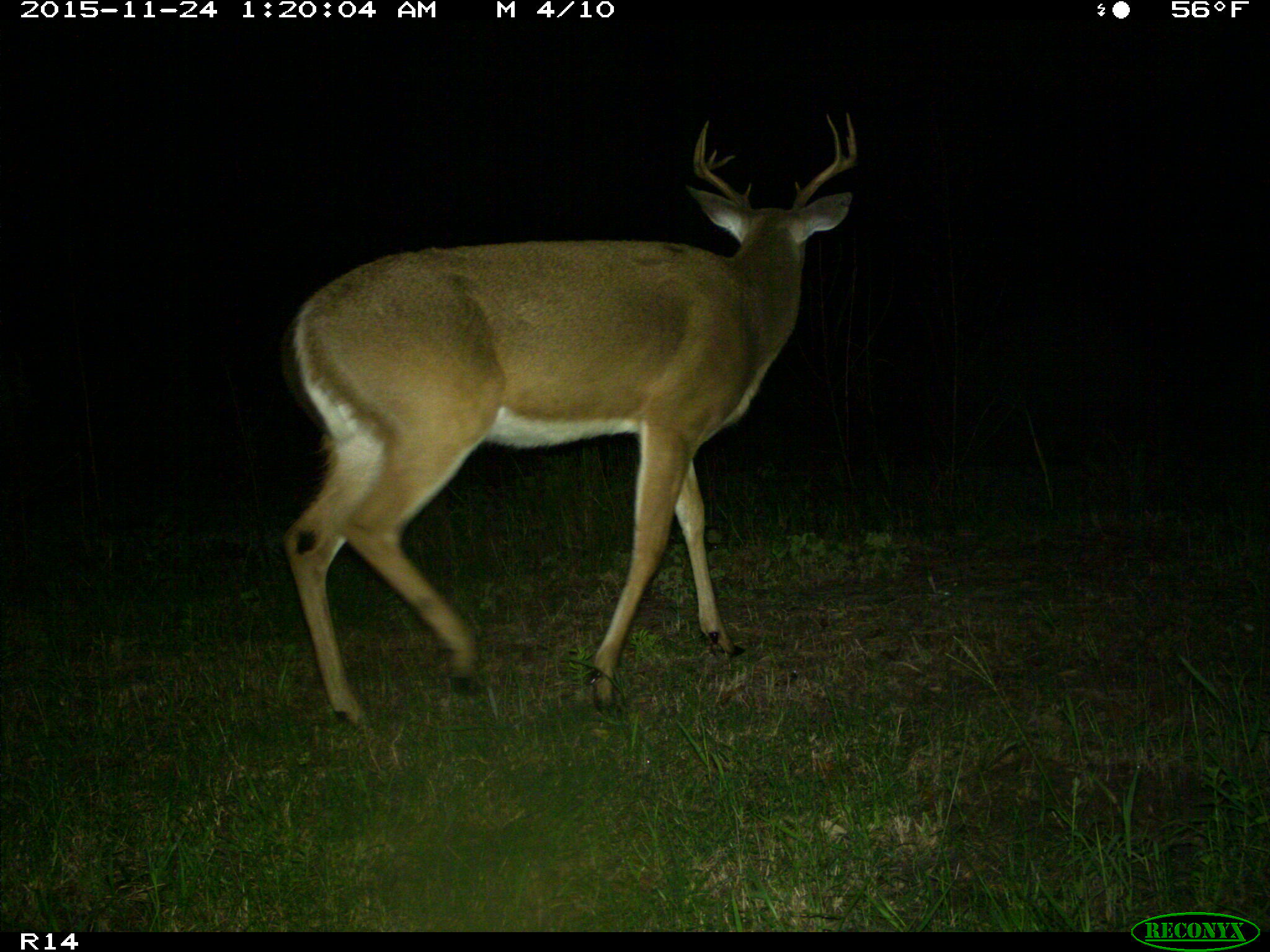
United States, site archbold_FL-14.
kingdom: Animalia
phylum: Chordata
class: Mammalia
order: Artiodactyla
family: Cervidae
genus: Odocoileus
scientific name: Odocoileus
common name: deer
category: unidentified deer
Unidentified deer (deer) (Odocoileus).